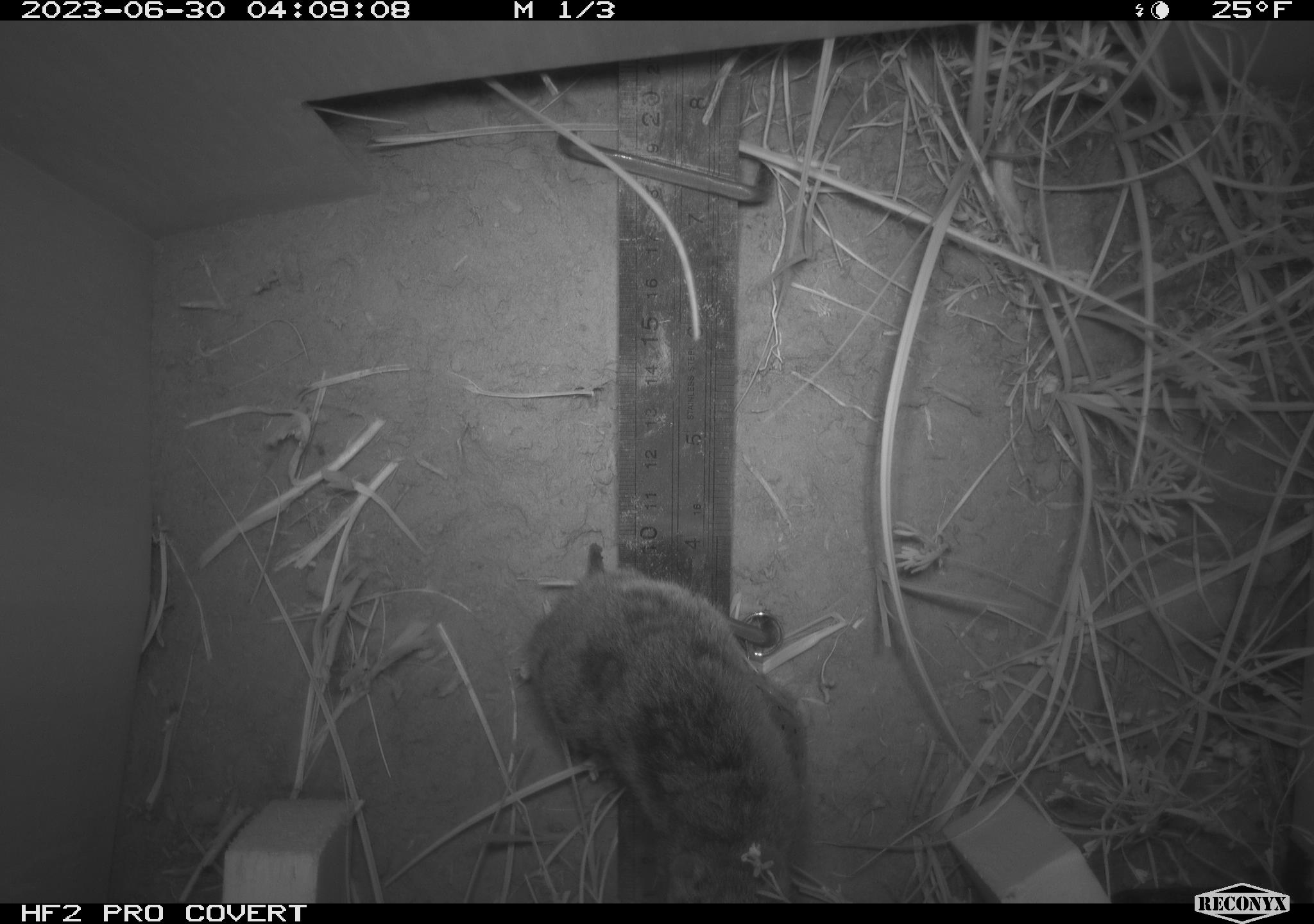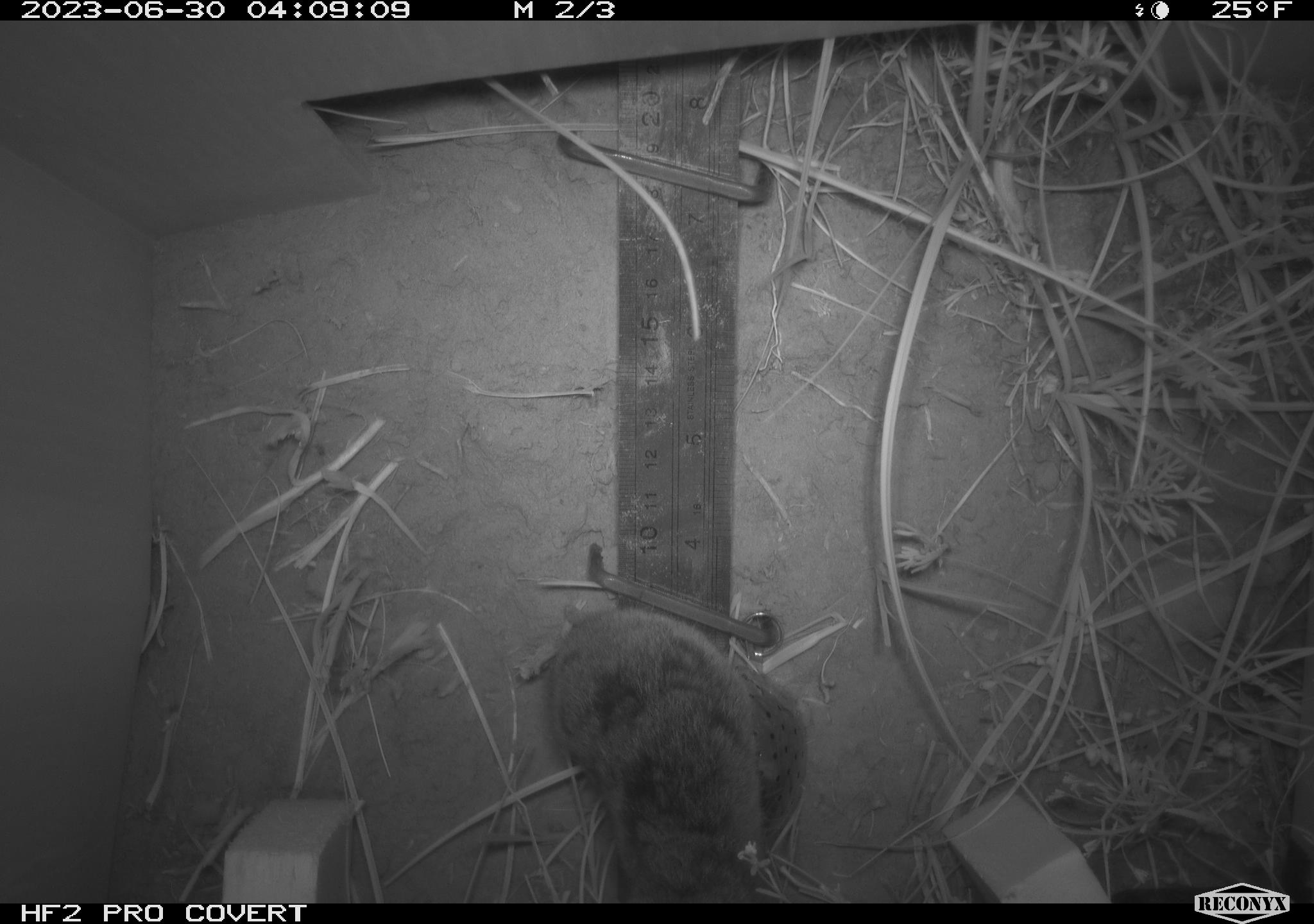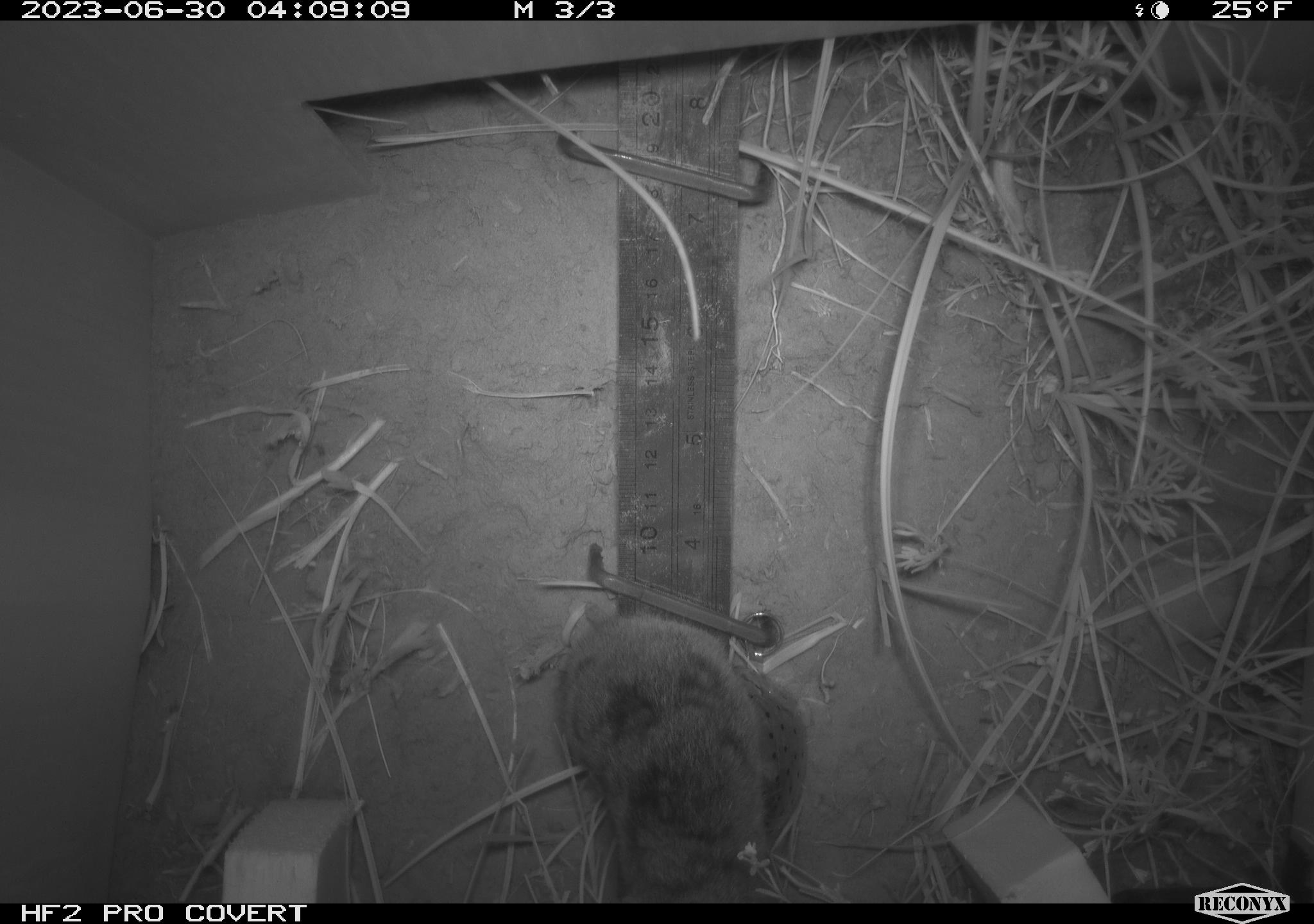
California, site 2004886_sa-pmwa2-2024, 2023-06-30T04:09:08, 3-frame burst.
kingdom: Animalia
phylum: Chordata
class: Mammalia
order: Rodentia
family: Cricetidae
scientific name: Arvicolinae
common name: voles, lemmings, and muskrats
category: arvicolinae subfamily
Arvicolinae subfamily (voles, lemmings, and muskrats) (Arvicolinae).